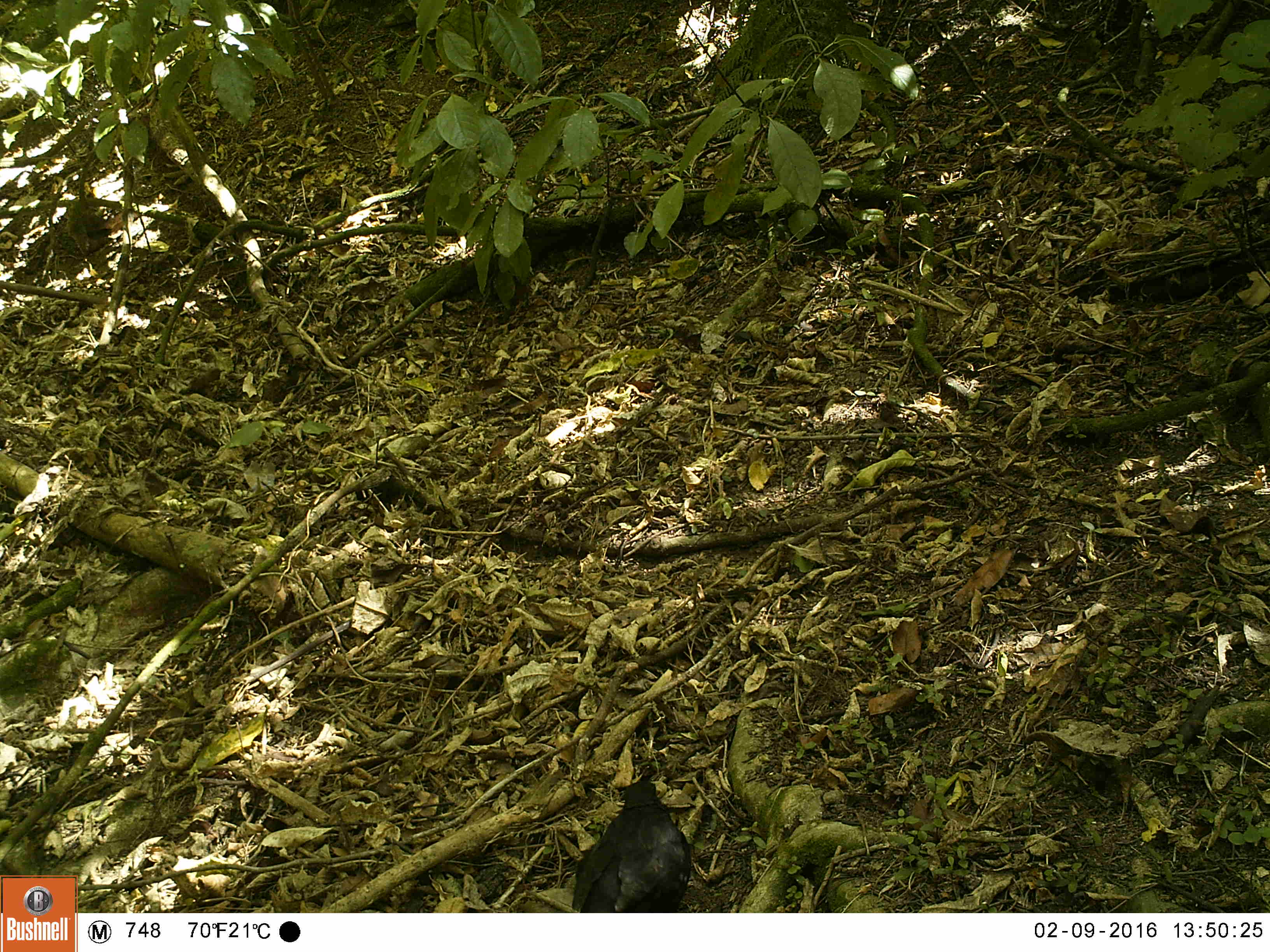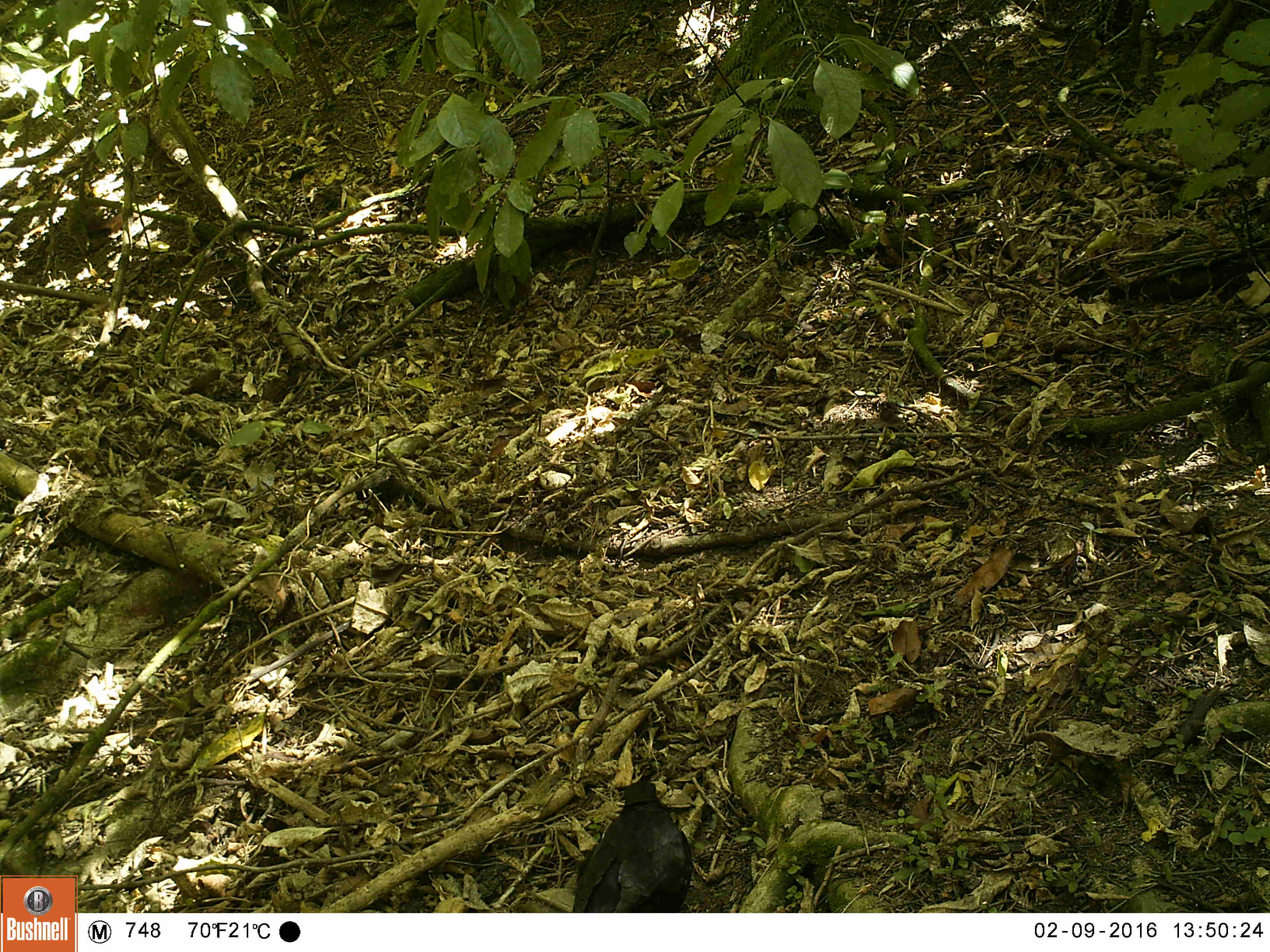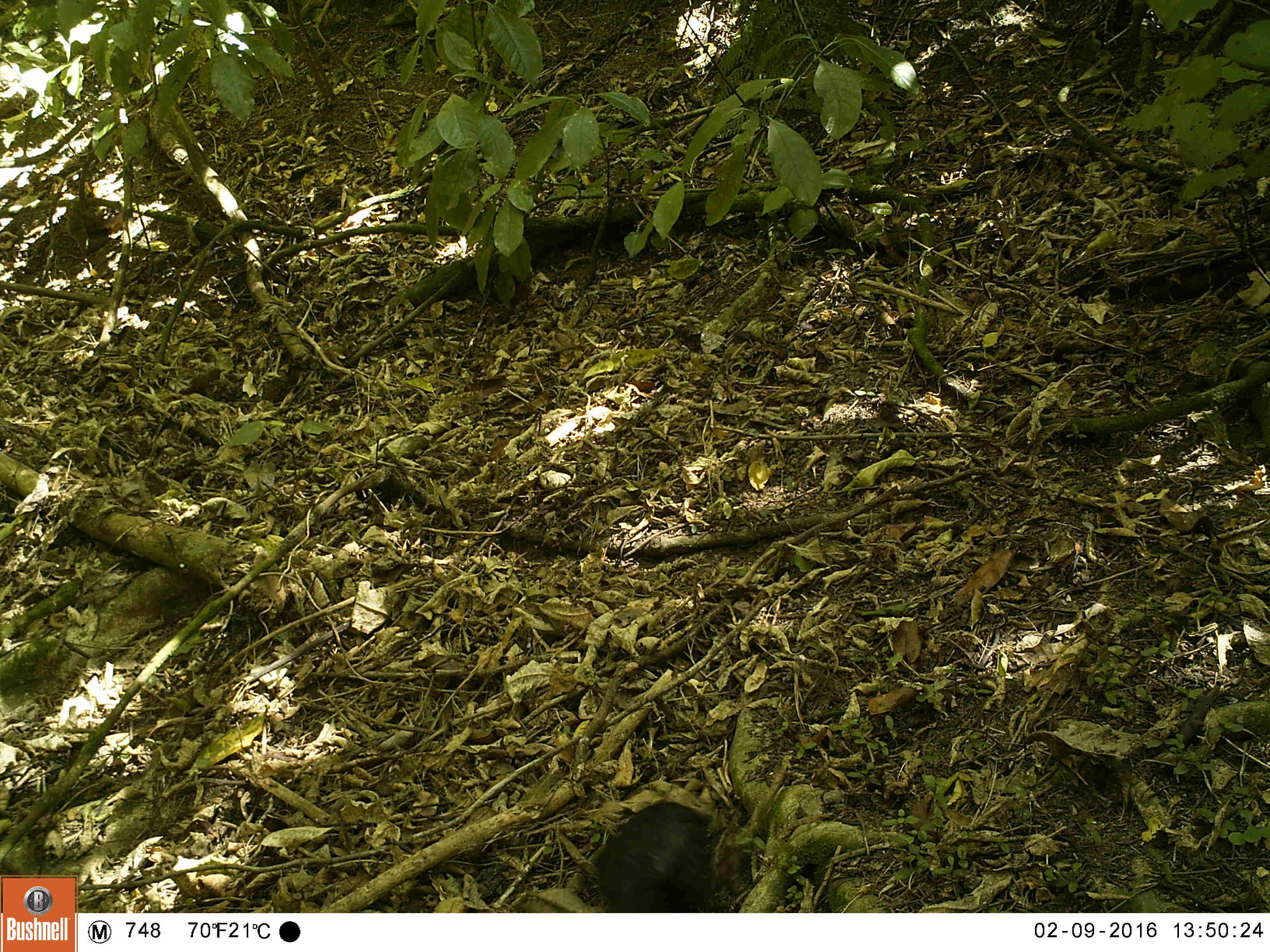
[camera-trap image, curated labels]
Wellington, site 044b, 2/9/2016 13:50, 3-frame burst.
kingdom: Animalia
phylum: Chordata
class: Aves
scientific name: Aves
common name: bird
Bird (Aves).